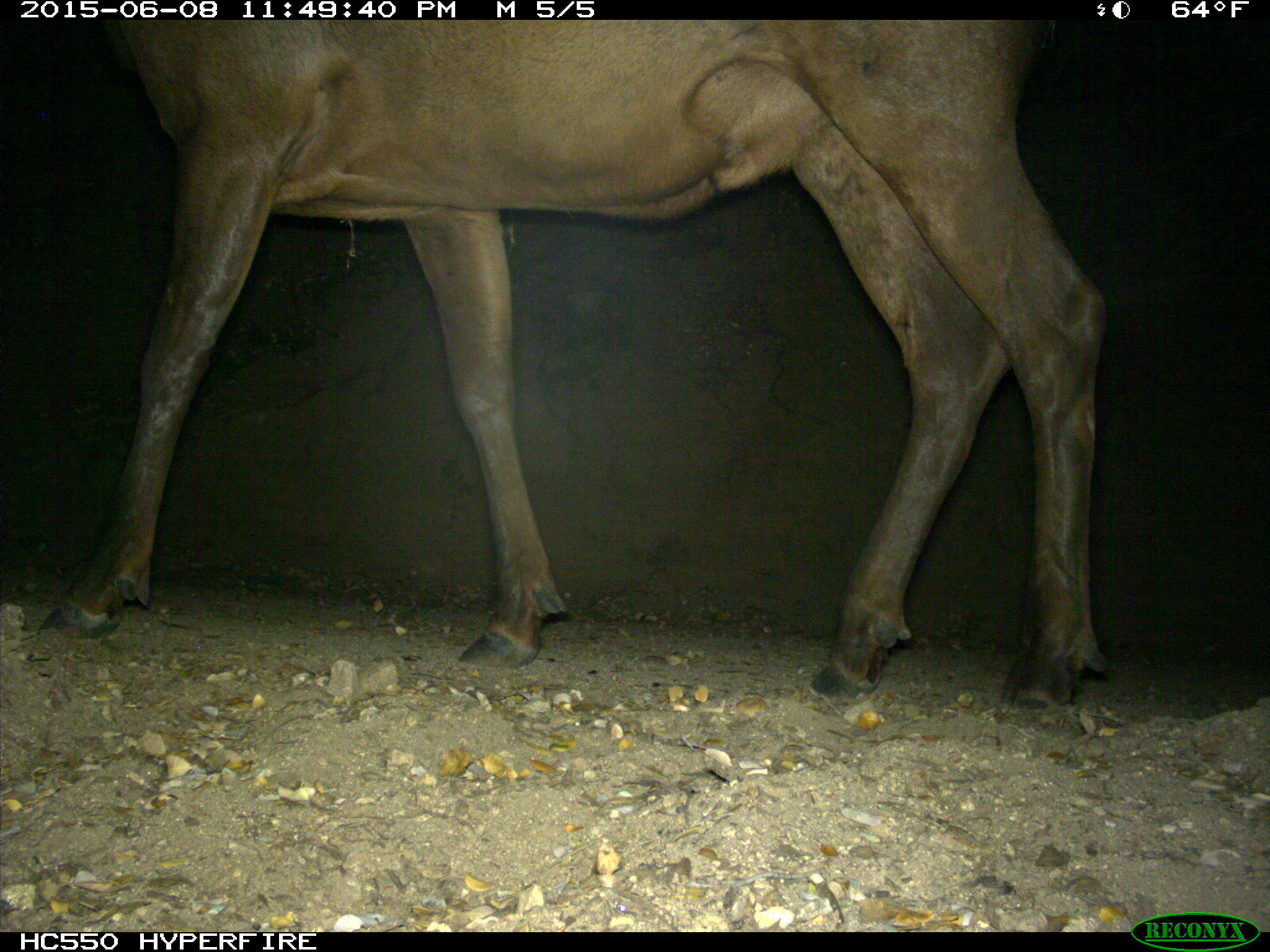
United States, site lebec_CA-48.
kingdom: Animalia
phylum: Chordata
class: Mammalia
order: Artiodactyla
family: Cervidae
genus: Cervus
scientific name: Cervus canadensis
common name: elk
Cervus canadensis (elk).